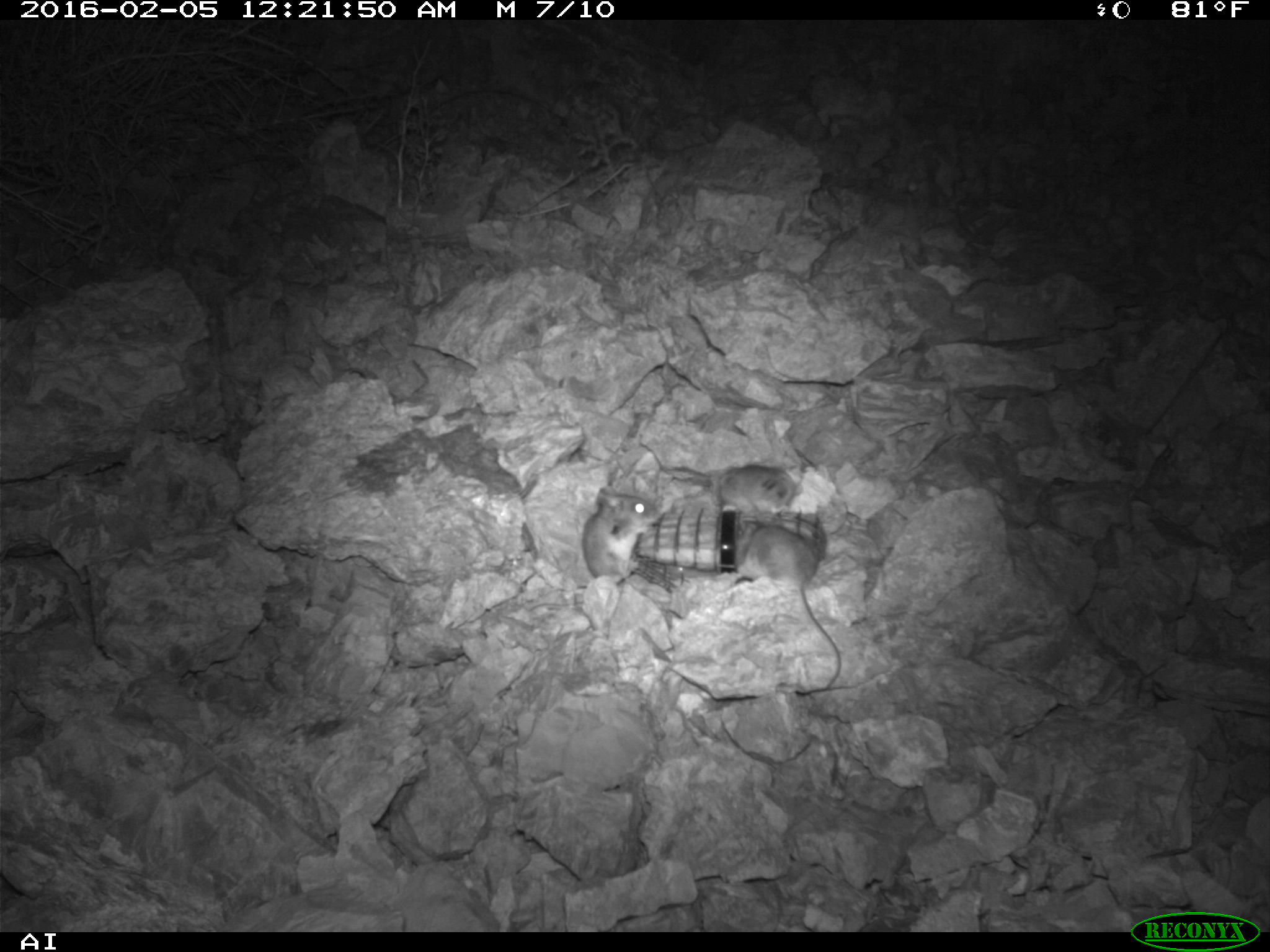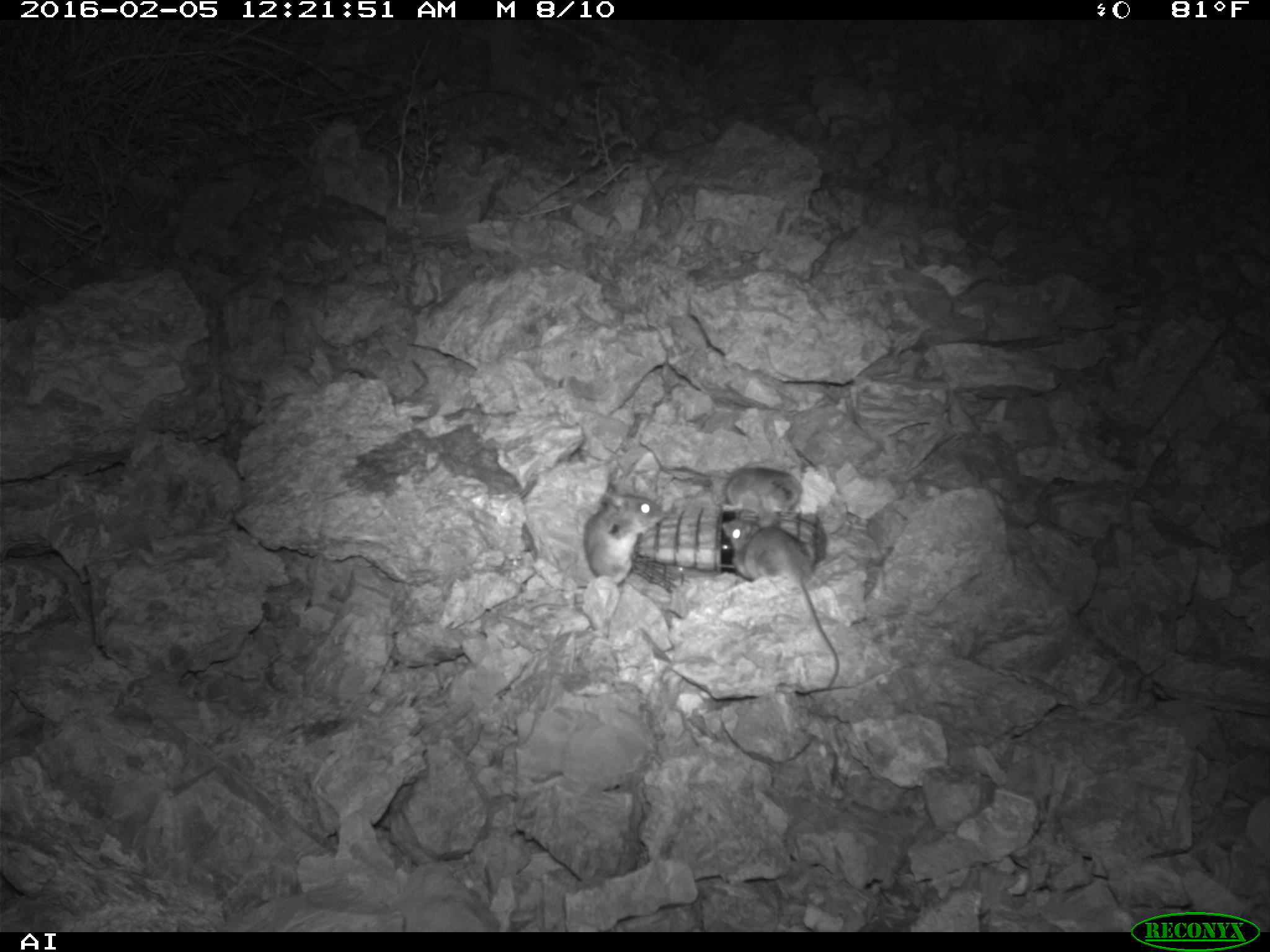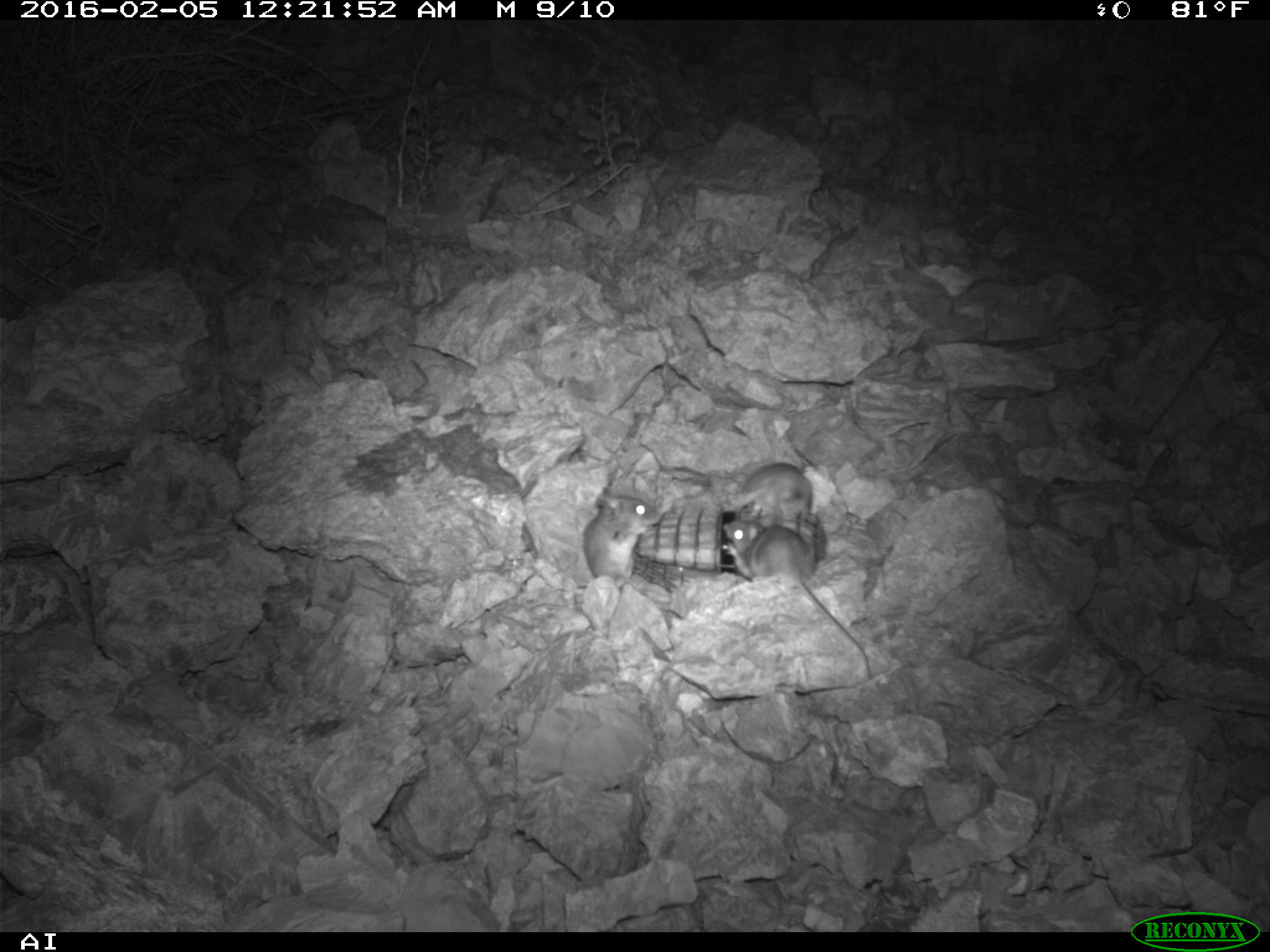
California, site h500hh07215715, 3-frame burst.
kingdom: Animalia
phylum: Chordata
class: Mammalia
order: Rodentia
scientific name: Rodentia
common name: rodent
Rodent (Rodentia).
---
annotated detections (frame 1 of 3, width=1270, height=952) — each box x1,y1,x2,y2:
rodent: 526,471,662,615; 739,522,841,689; 698,463,797,514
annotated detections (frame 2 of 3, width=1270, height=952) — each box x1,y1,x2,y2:
rodent: 719,513,840,691; 528,490,665,612; 721,457,800,517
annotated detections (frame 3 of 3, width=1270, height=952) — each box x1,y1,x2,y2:
rodent: 722,514,871,679; 584,491,662,589; 737,462,812,522